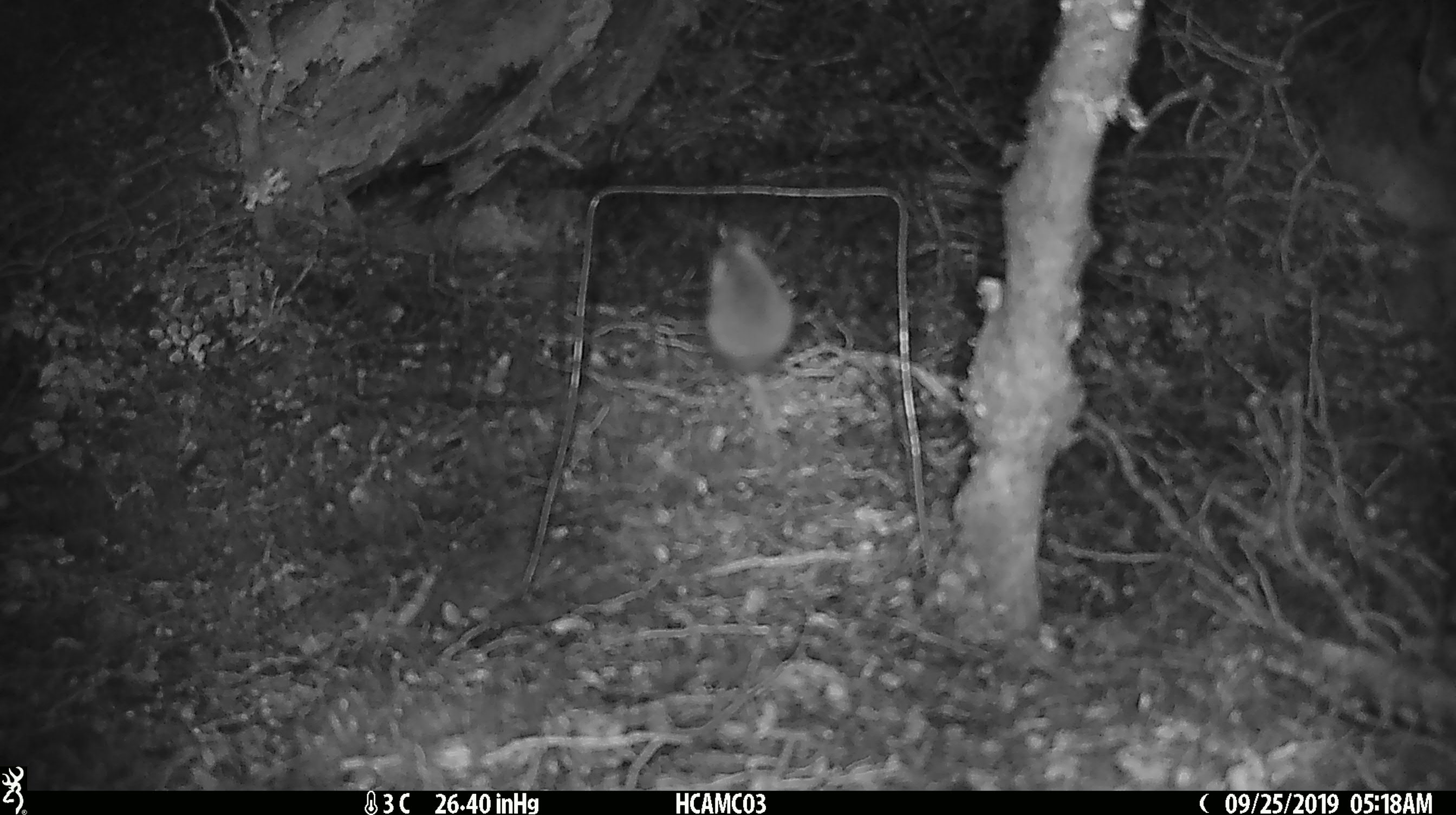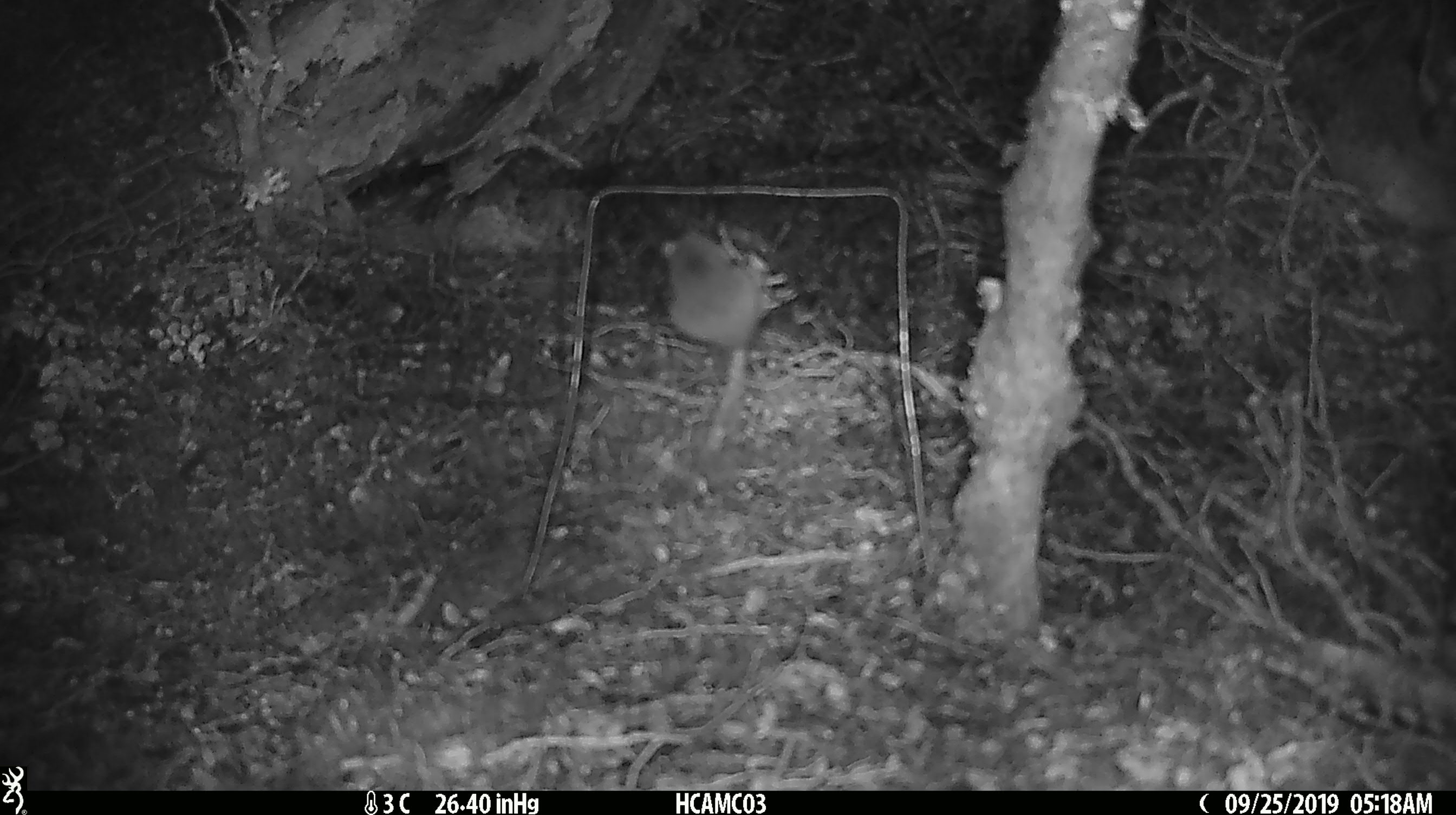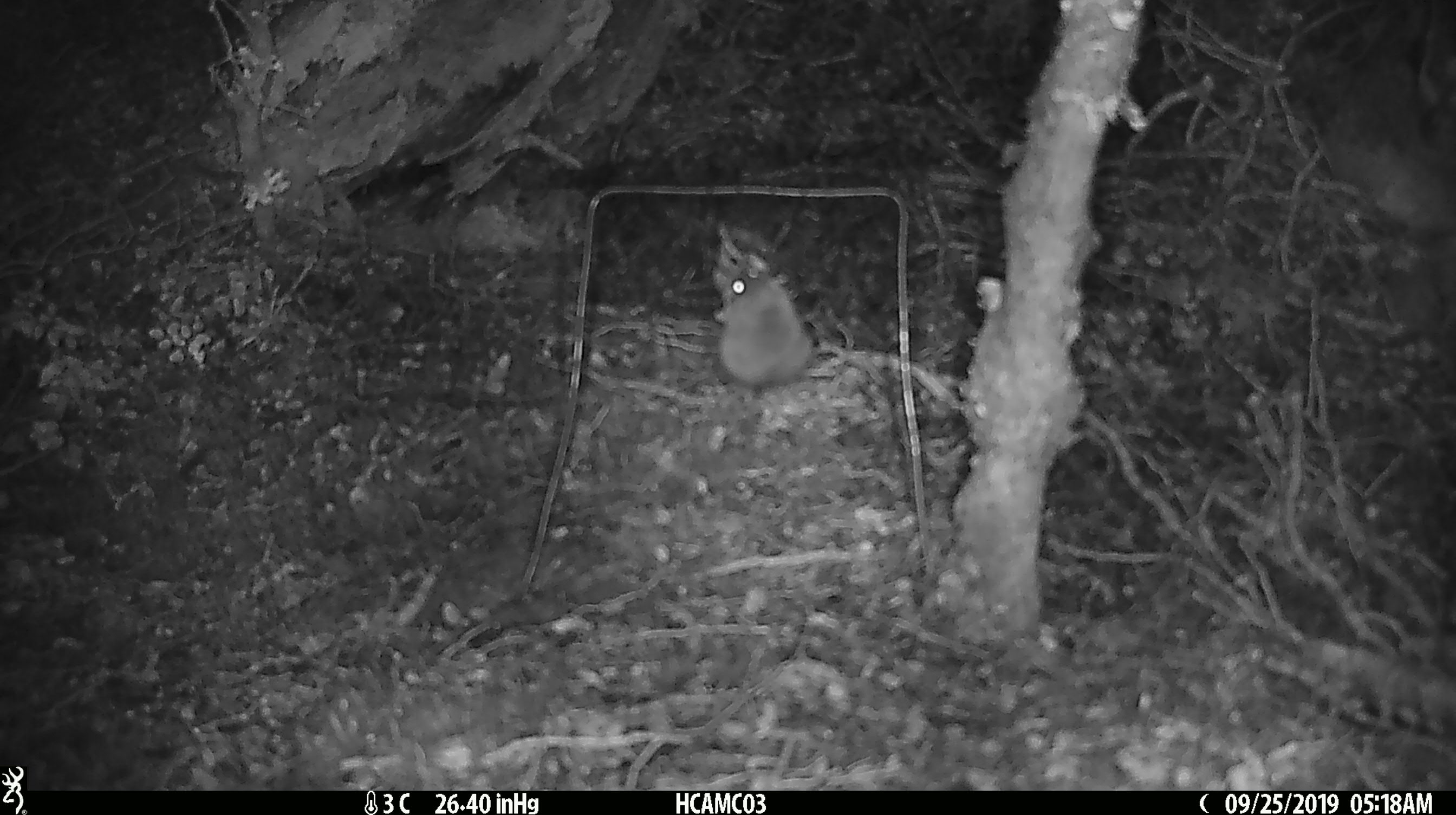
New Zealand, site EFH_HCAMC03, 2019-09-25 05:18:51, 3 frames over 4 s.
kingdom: Animalia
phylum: Chordata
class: Mammalia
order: Rodentia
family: Muridae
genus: Mus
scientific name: Mus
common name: mouse